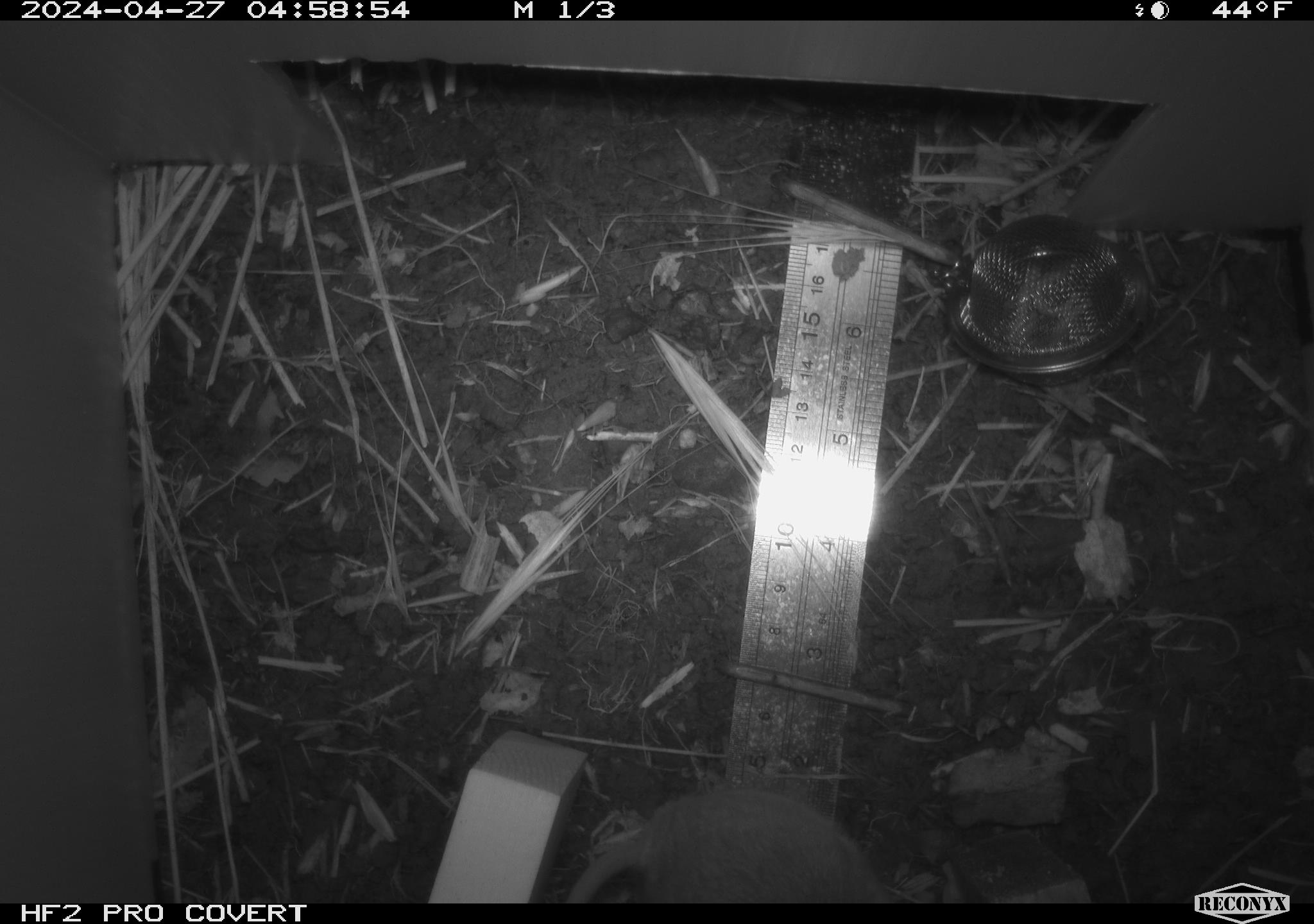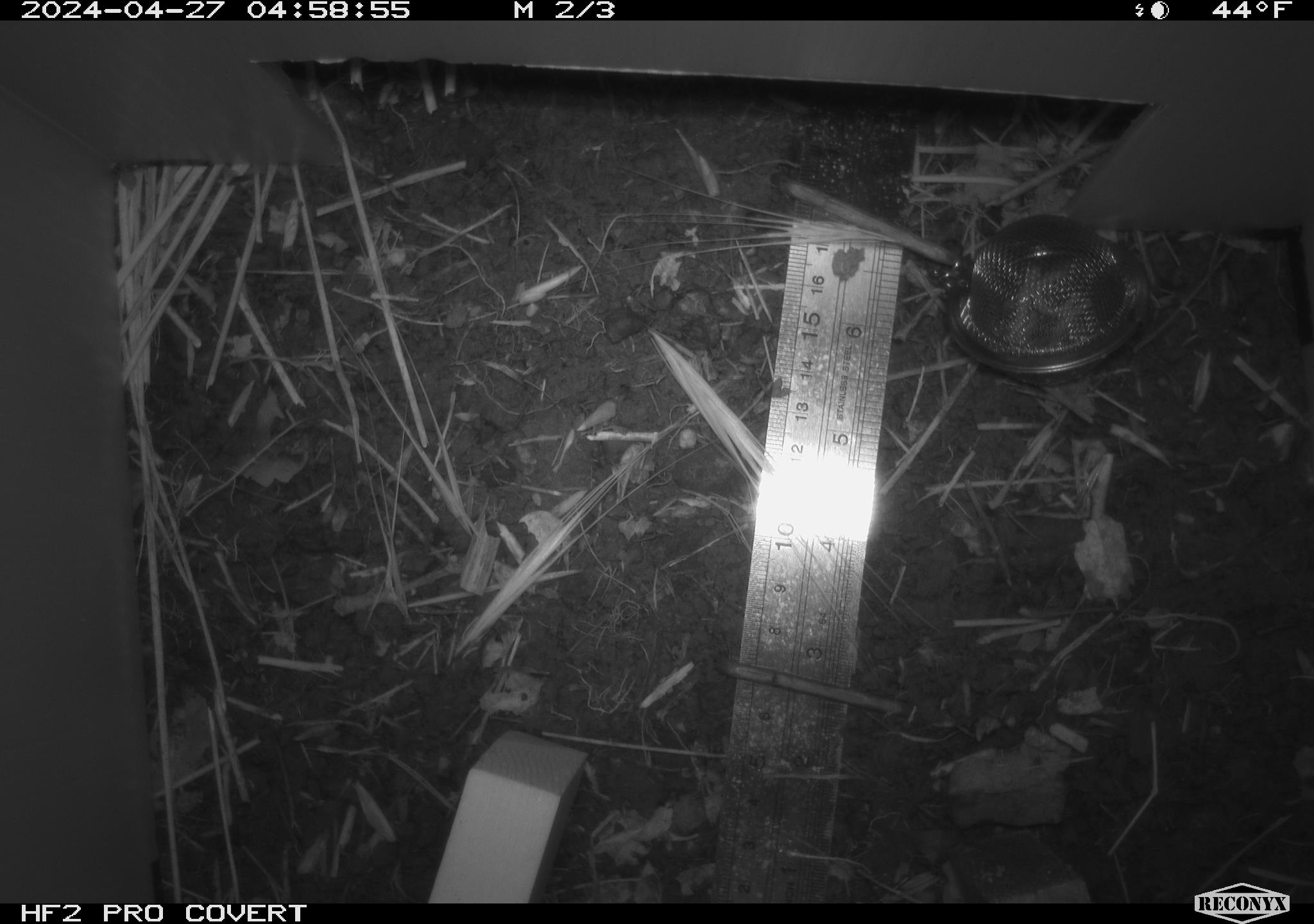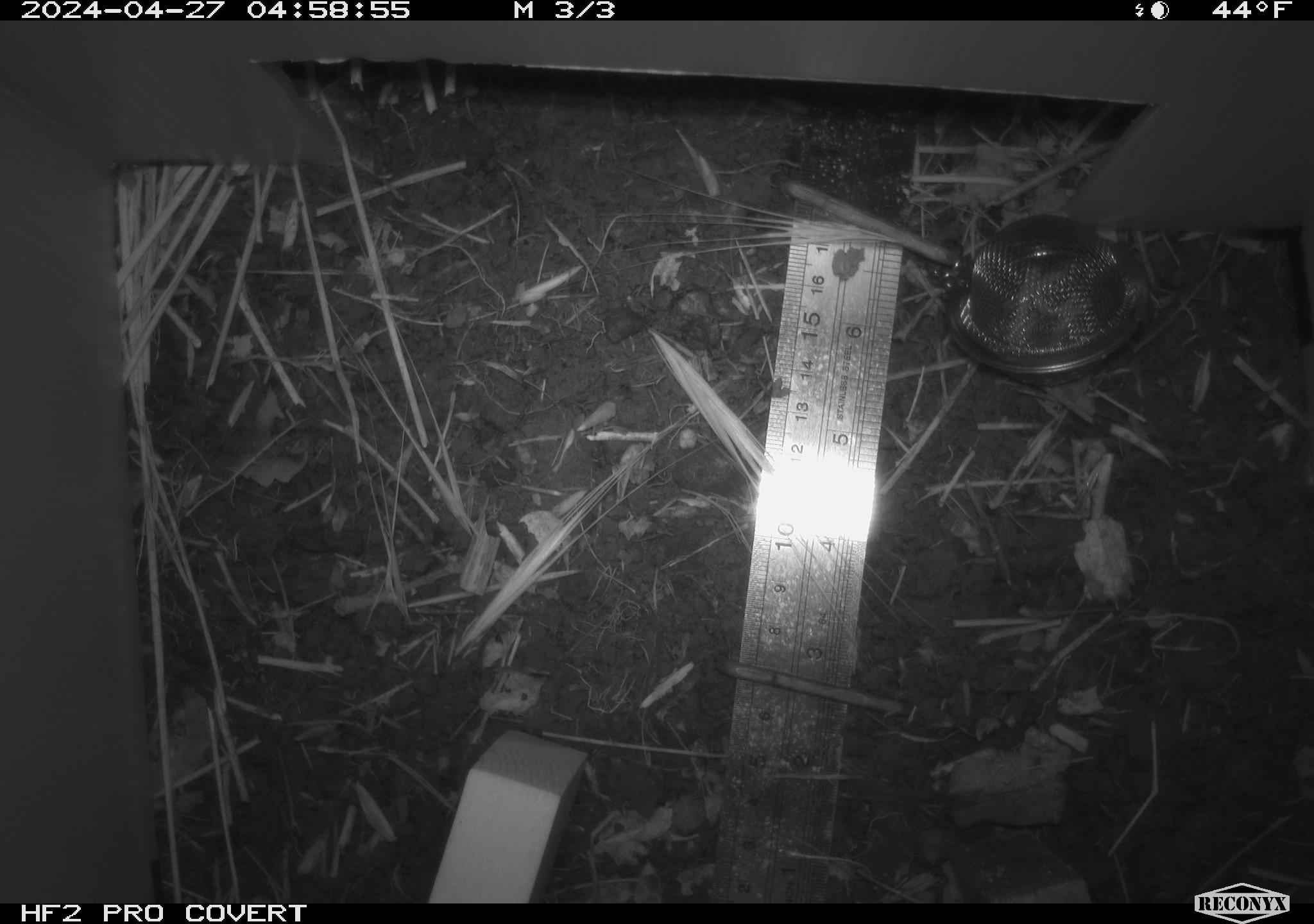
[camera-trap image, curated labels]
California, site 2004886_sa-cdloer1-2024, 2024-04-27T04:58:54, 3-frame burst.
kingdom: Animalia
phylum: Chordata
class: Mammalia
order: Rodentia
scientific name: Rodentia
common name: mouse species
Mouse species (Rodentia).